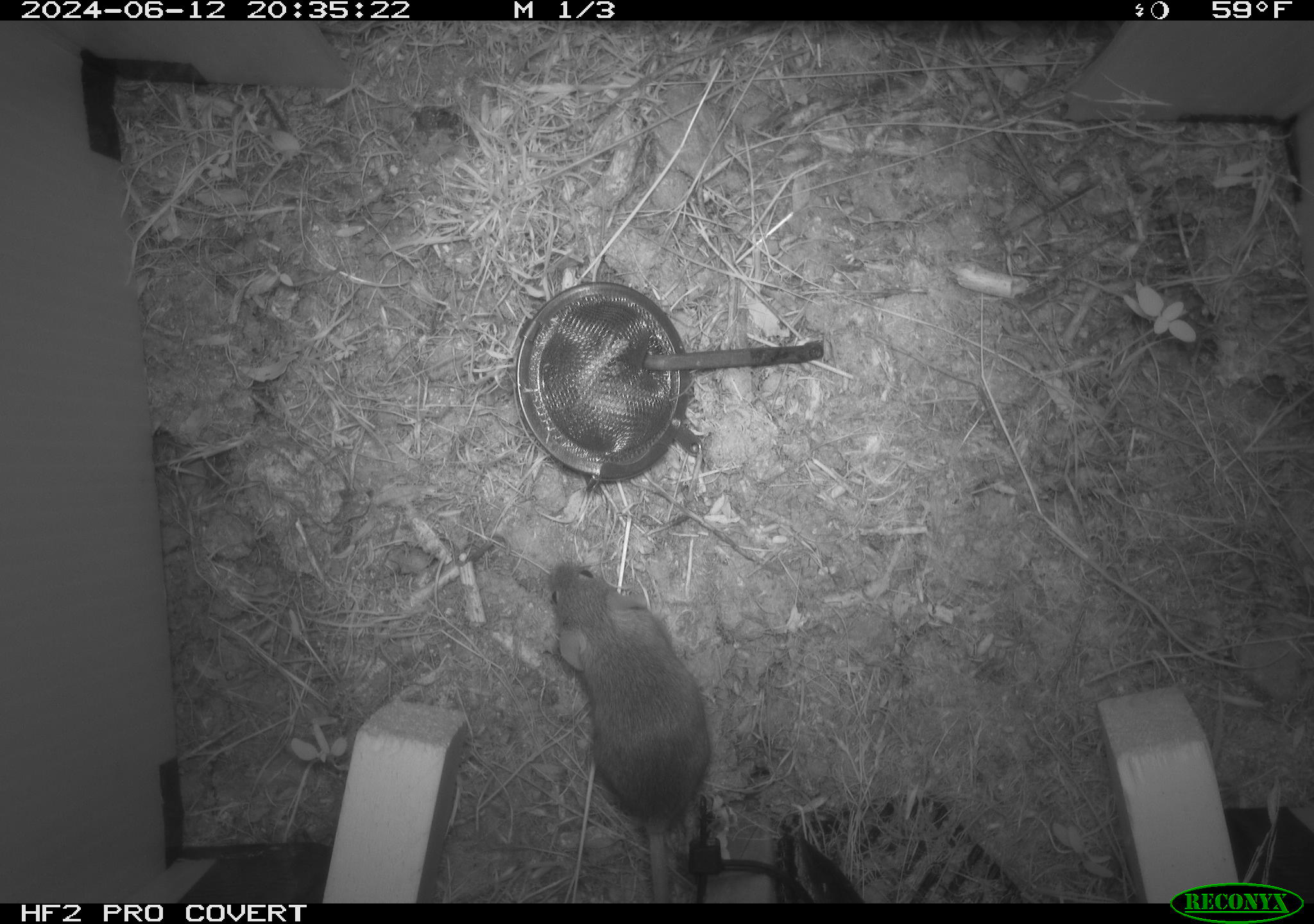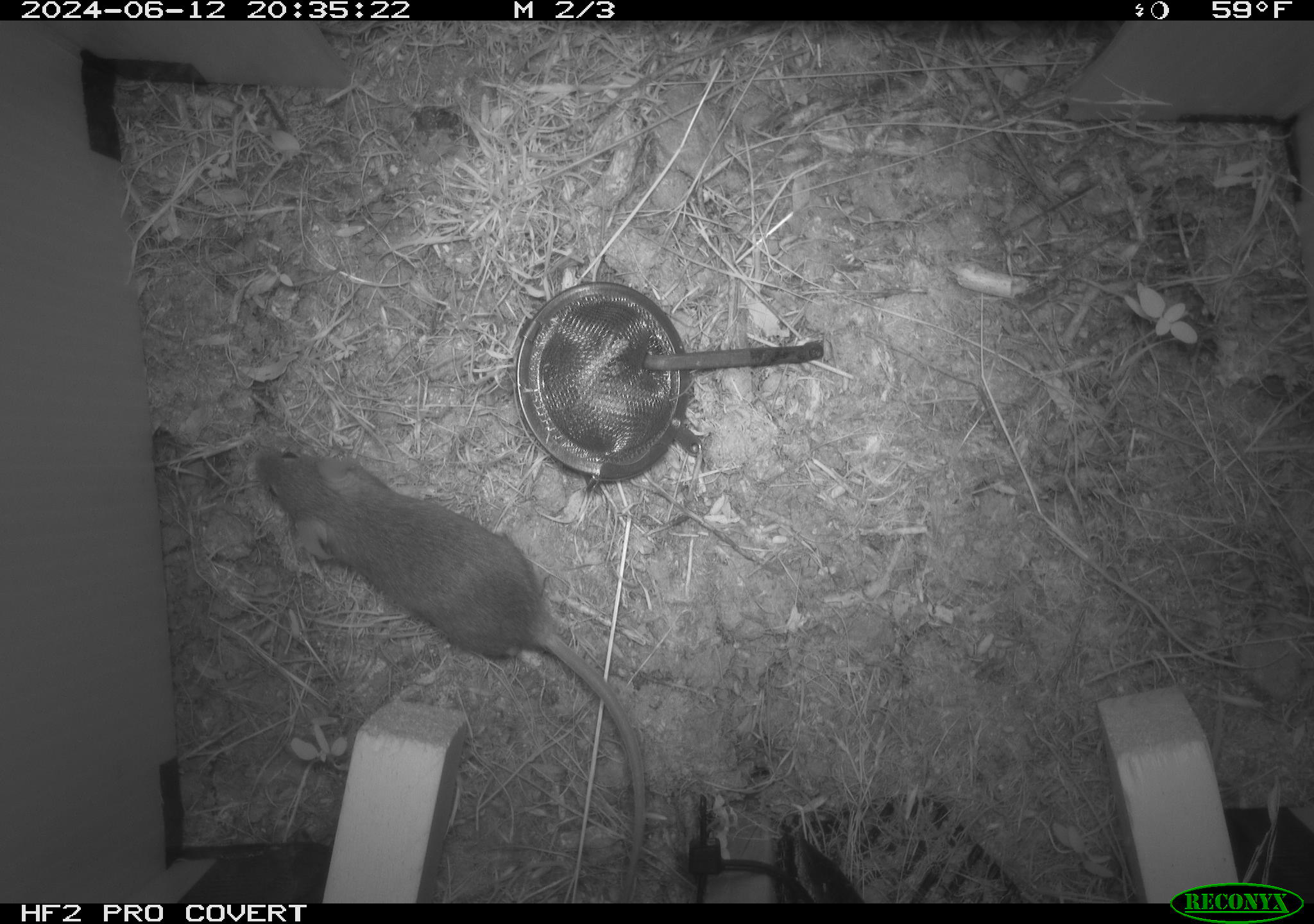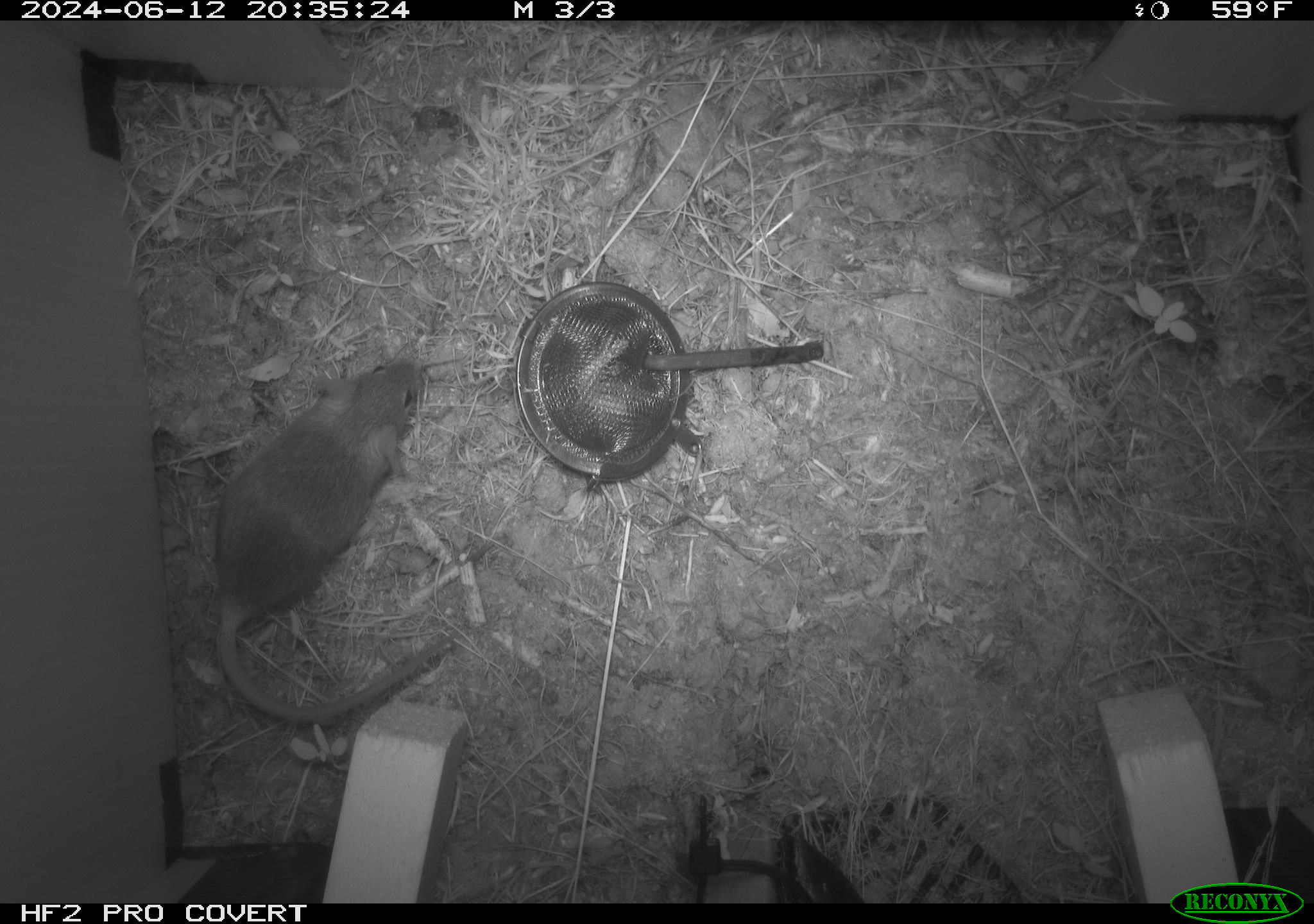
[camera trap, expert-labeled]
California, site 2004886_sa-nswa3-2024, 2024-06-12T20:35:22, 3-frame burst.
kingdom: Animalia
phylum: Chordata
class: Mammalia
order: Rodentia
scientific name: Rodentia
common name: rodent